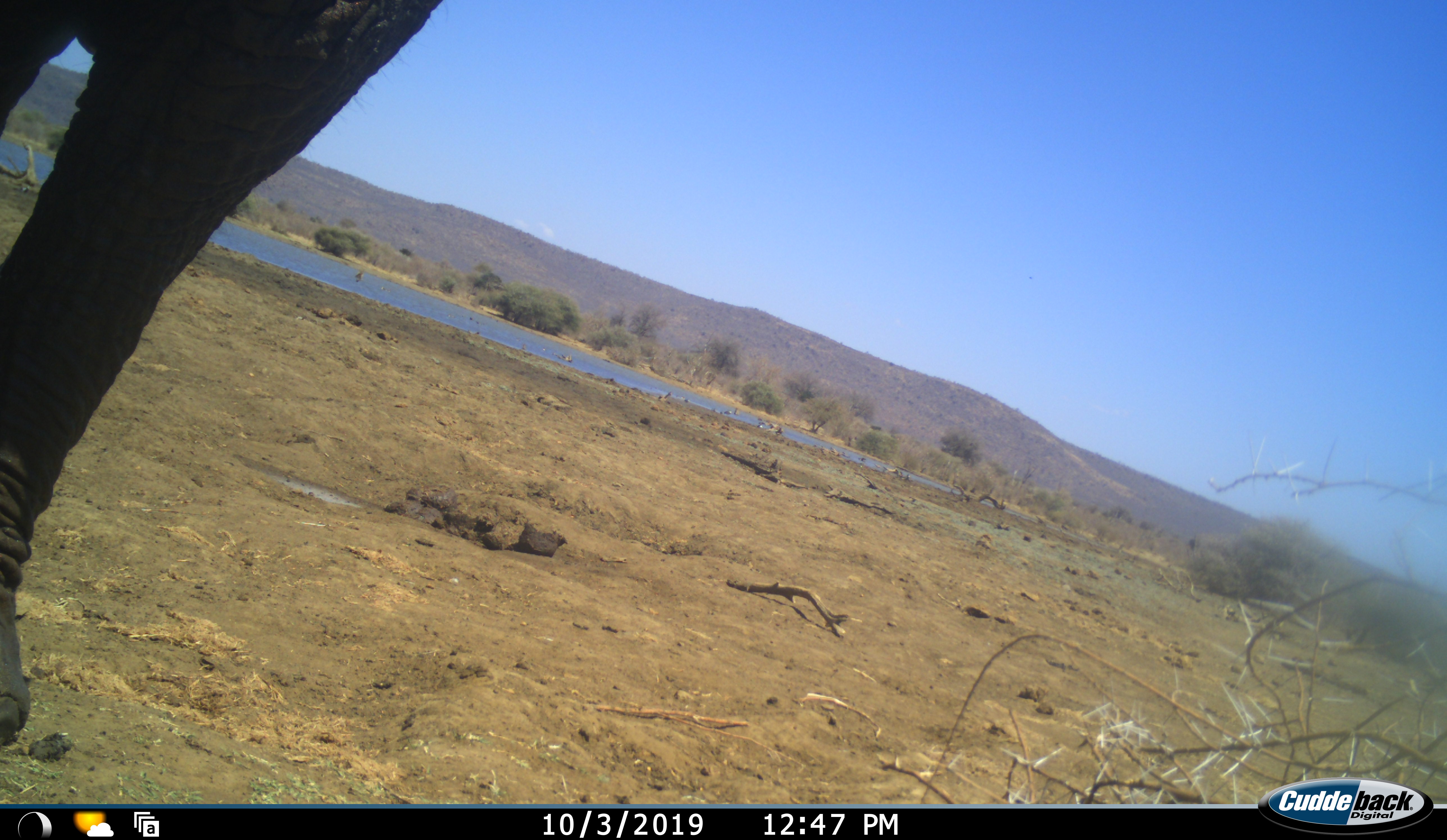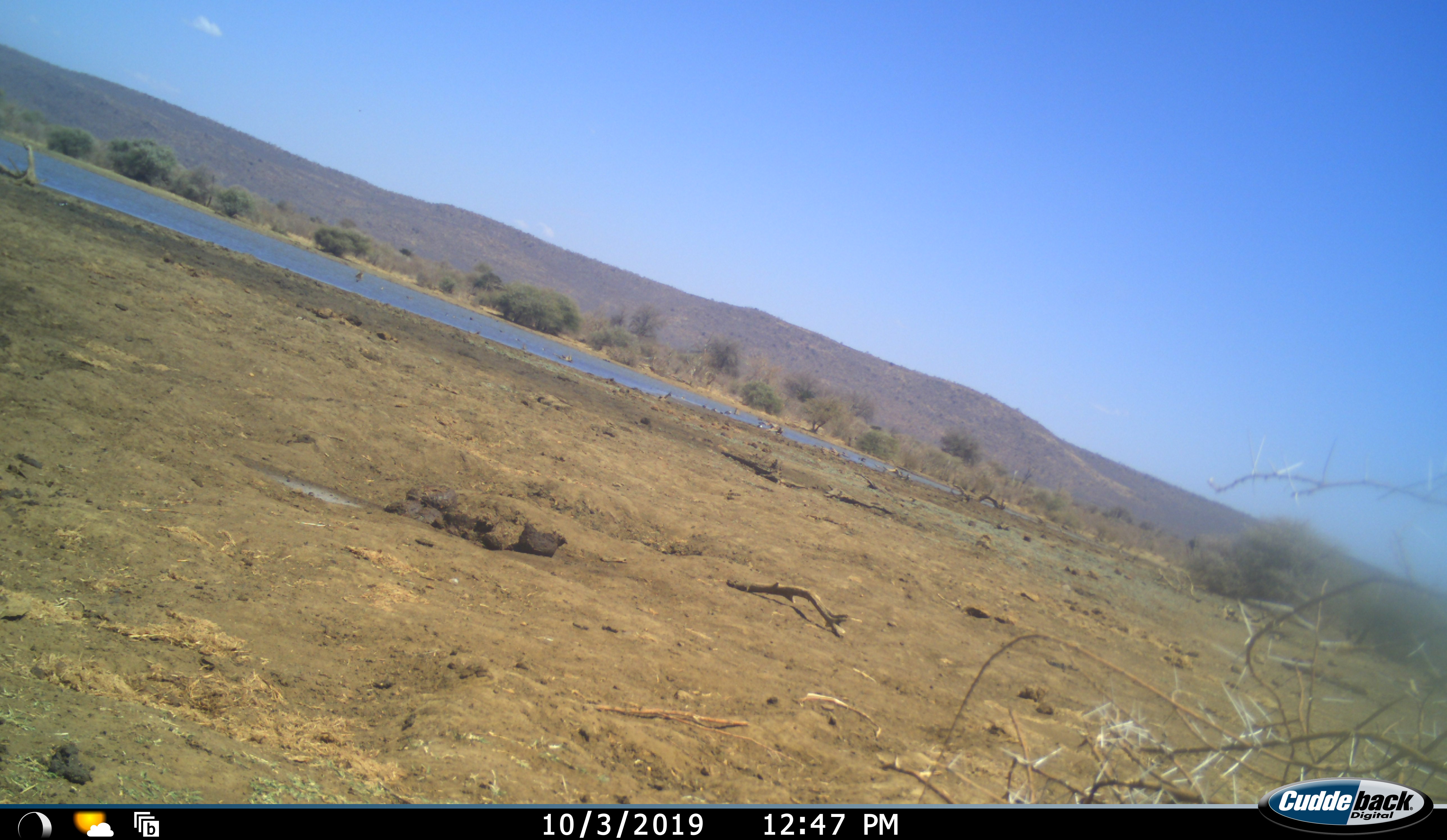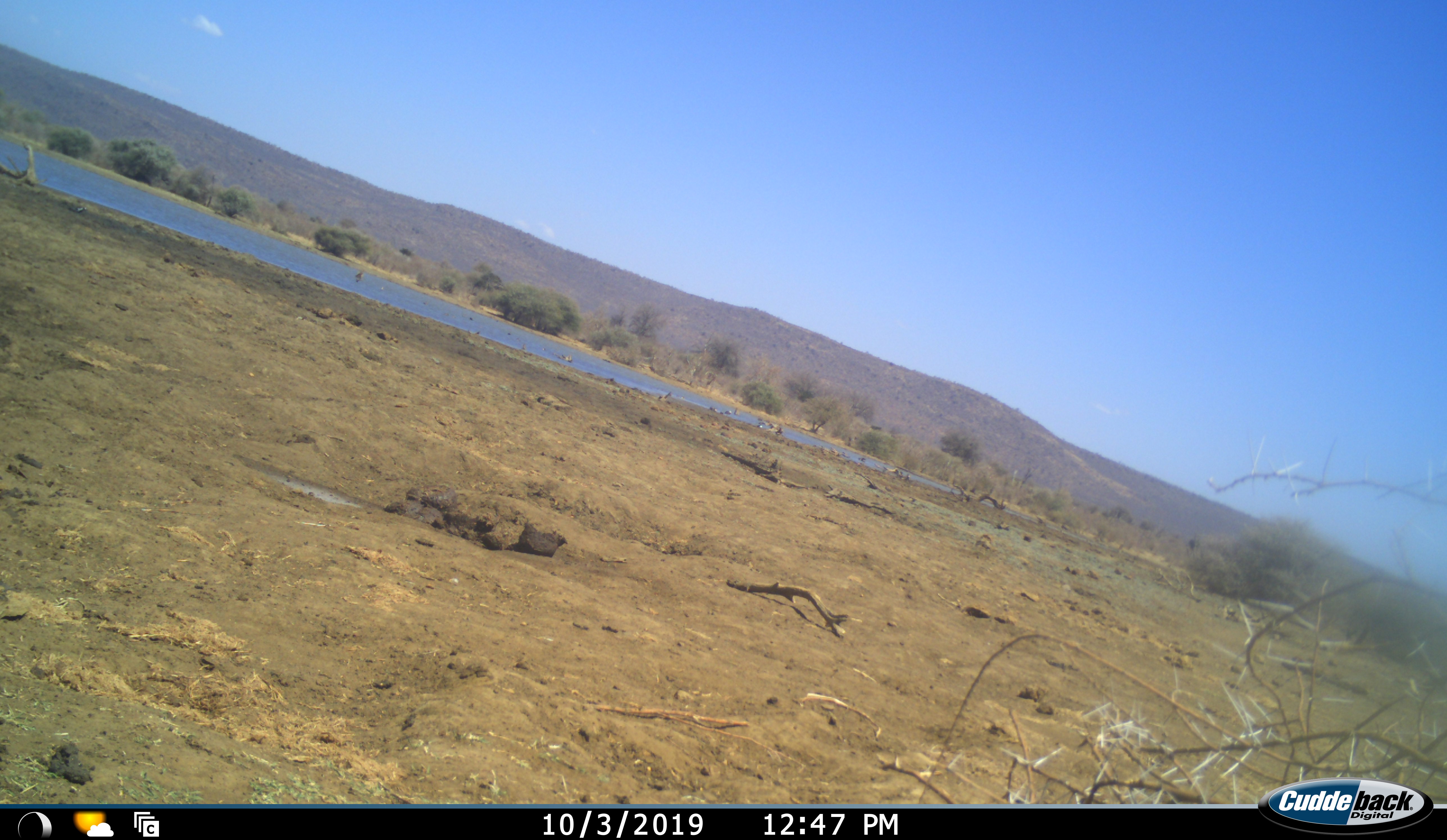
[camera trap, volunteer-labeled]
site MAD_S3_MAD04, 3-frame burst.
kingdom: Animalia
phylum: Chordata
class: Mammalia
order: Proboscidea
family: Elephantidae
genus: Loxodonta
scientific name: Loxodonta africana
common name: african bush elephant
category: elephant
Elephant (african bush elephant) (Loxodonta africana), count 1. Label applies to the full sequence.